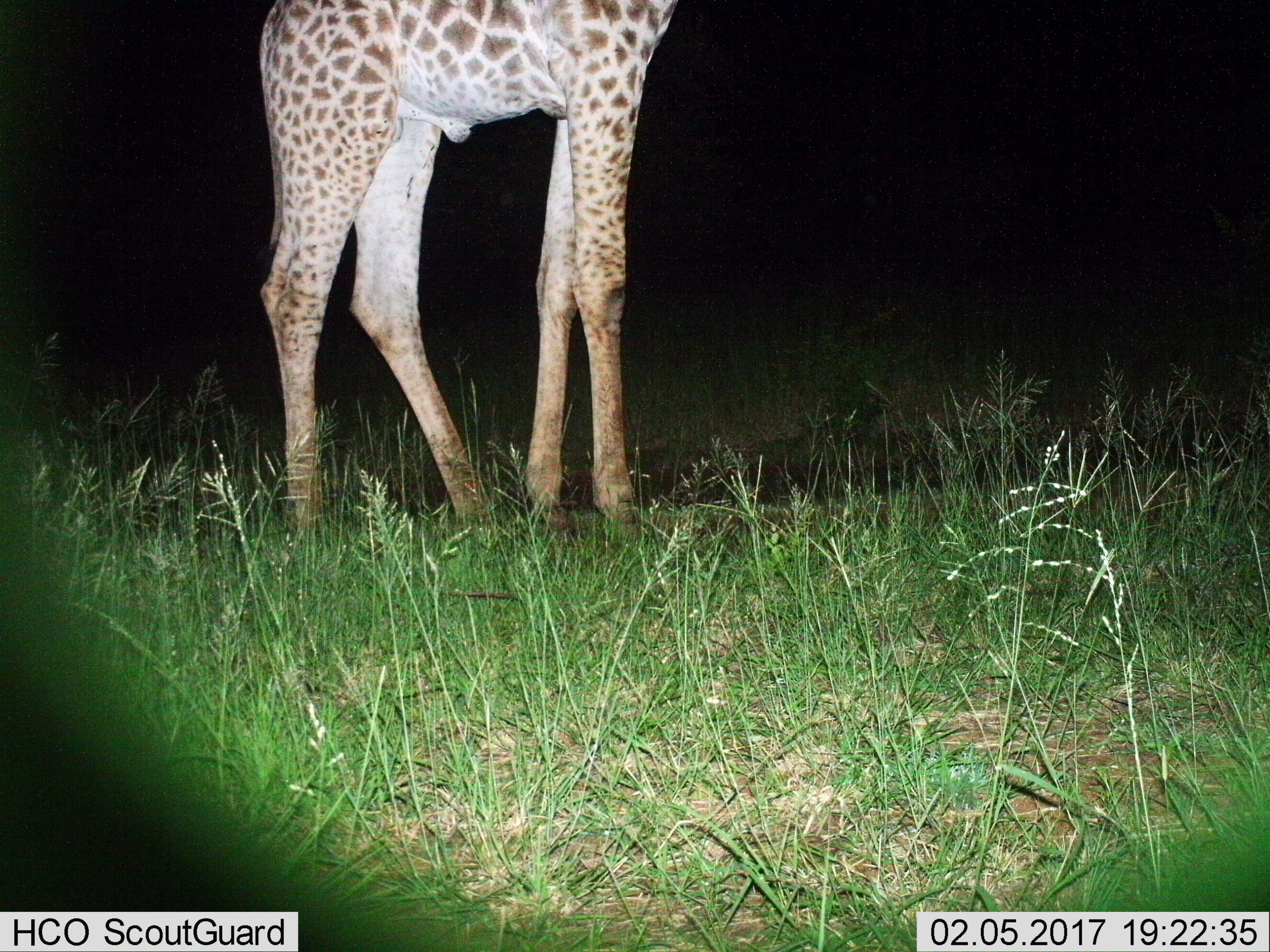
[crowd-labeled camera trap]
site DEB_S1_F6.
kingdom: Animalia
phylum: Chordata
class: Mammalia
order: Artiodactyla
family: Giraffidae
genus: Giraffa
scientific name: Giraffa camelopardalis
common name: giraffe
Giraffe (Giraffa camelopardalis), count 1. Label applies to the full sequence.